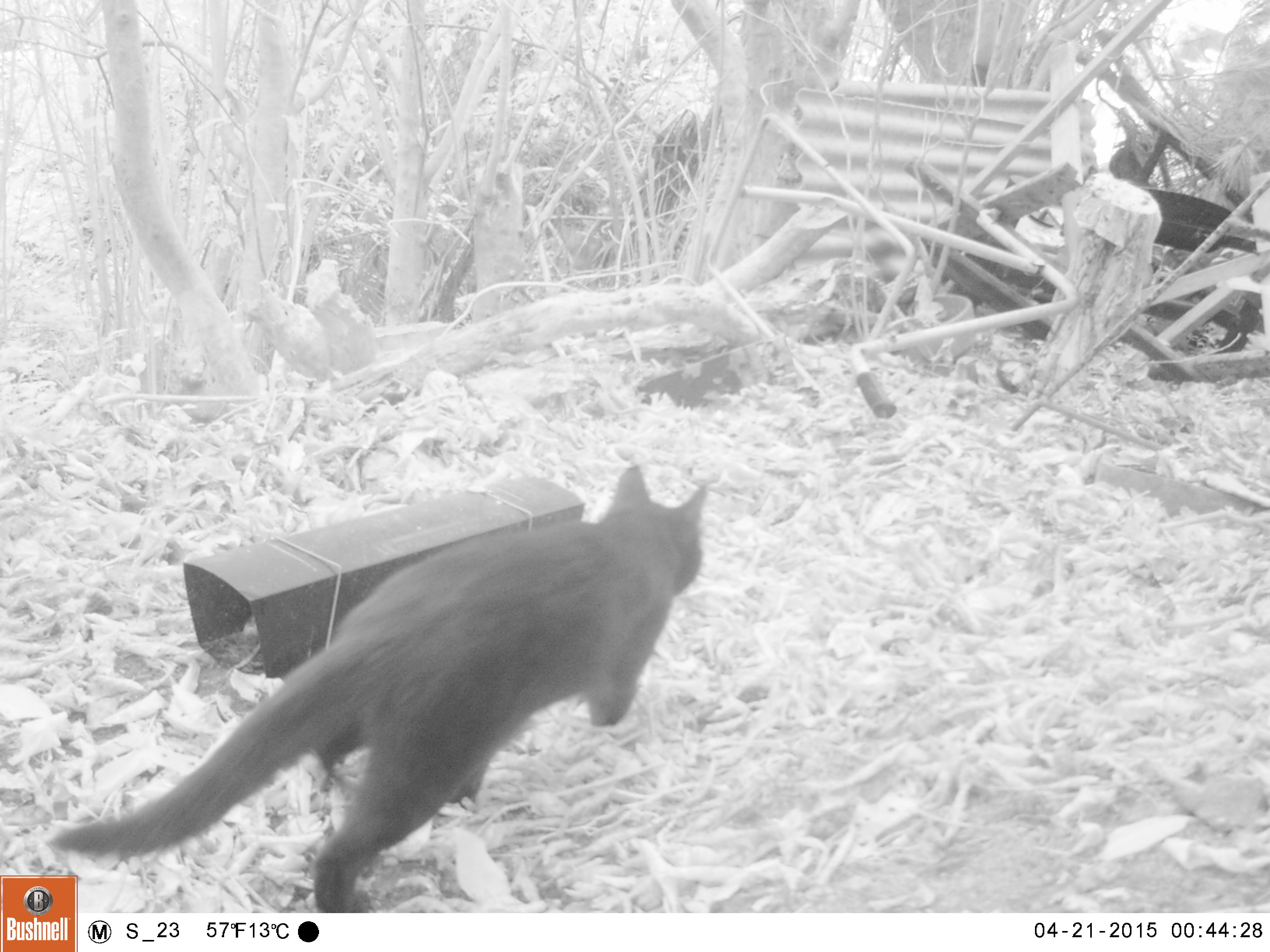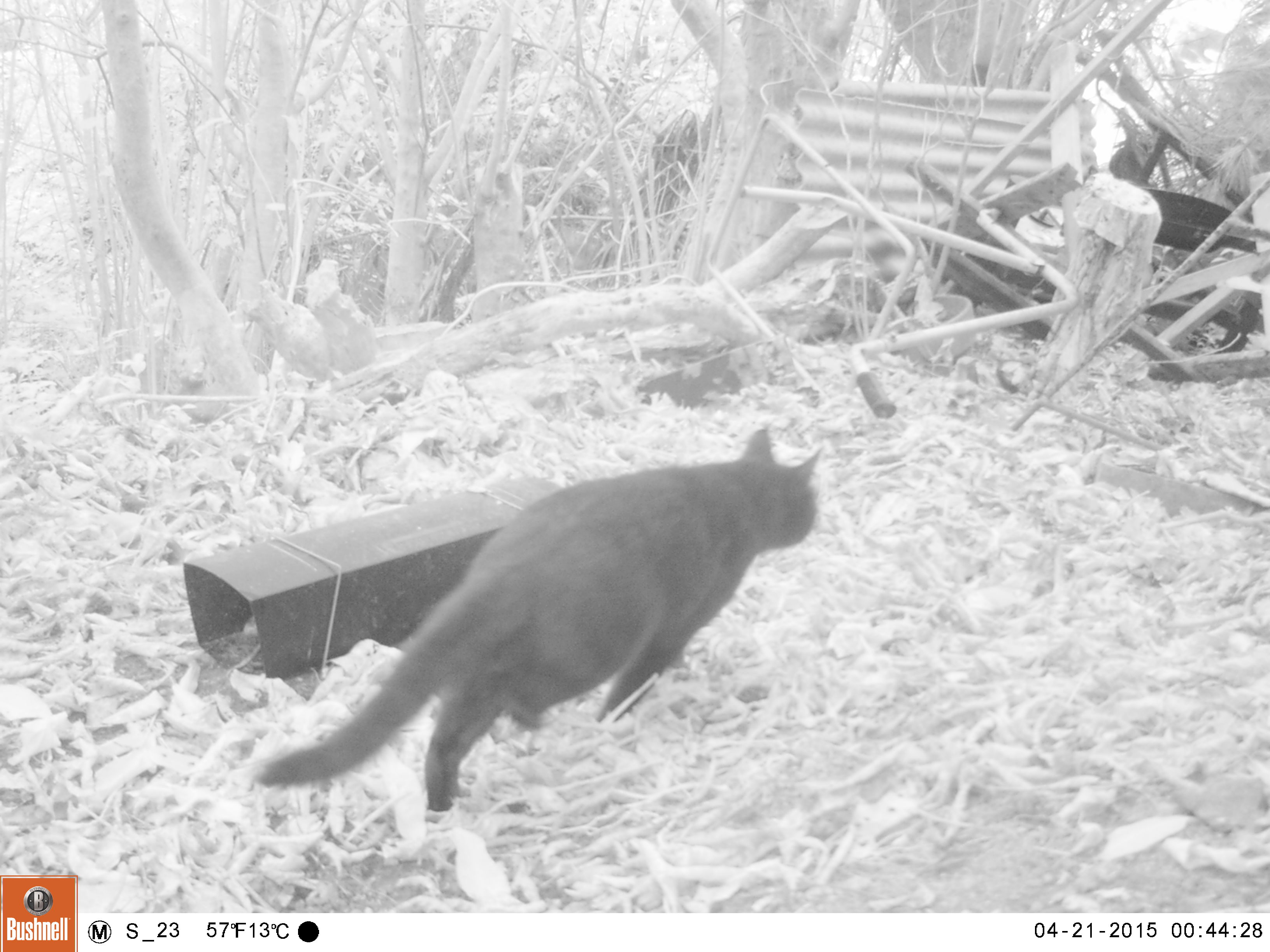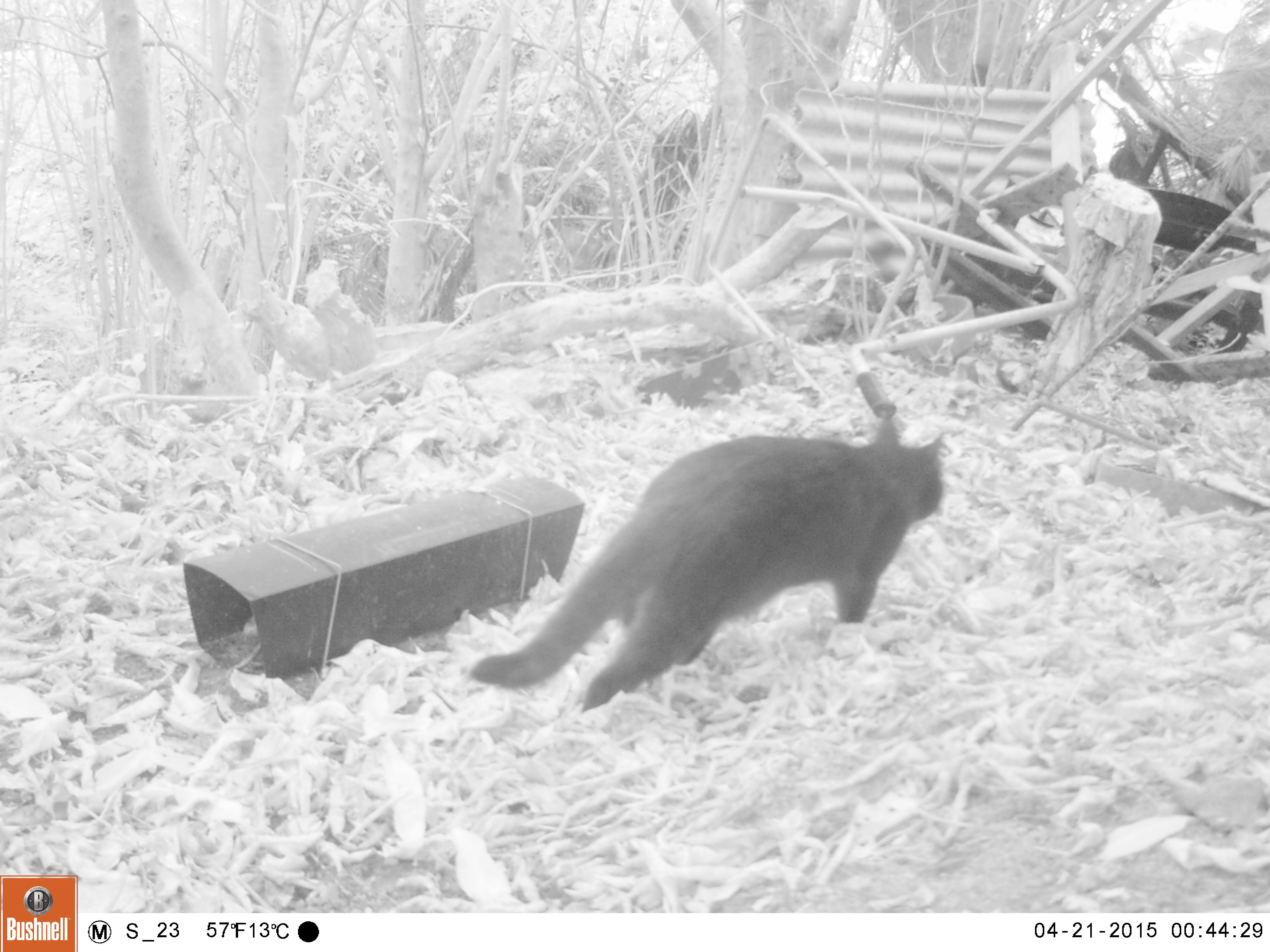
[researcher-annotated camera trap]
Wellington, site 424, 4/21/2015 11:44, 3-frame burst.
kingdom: Animalia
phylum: Chordata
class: Mammalia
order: Carnivora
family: Felidae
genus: Felis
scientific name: Felis catus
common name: cat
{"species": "cat (Felis catus)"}